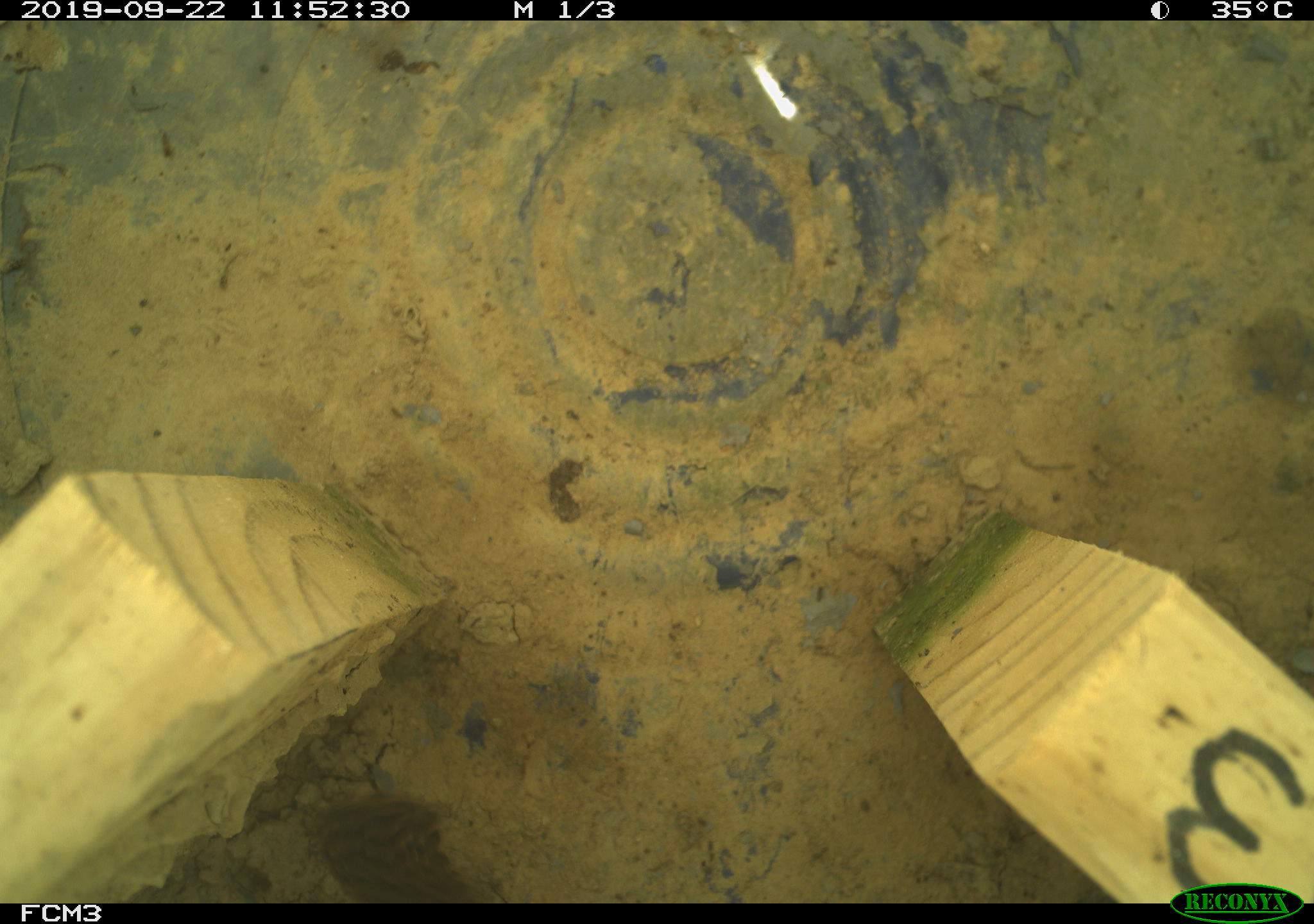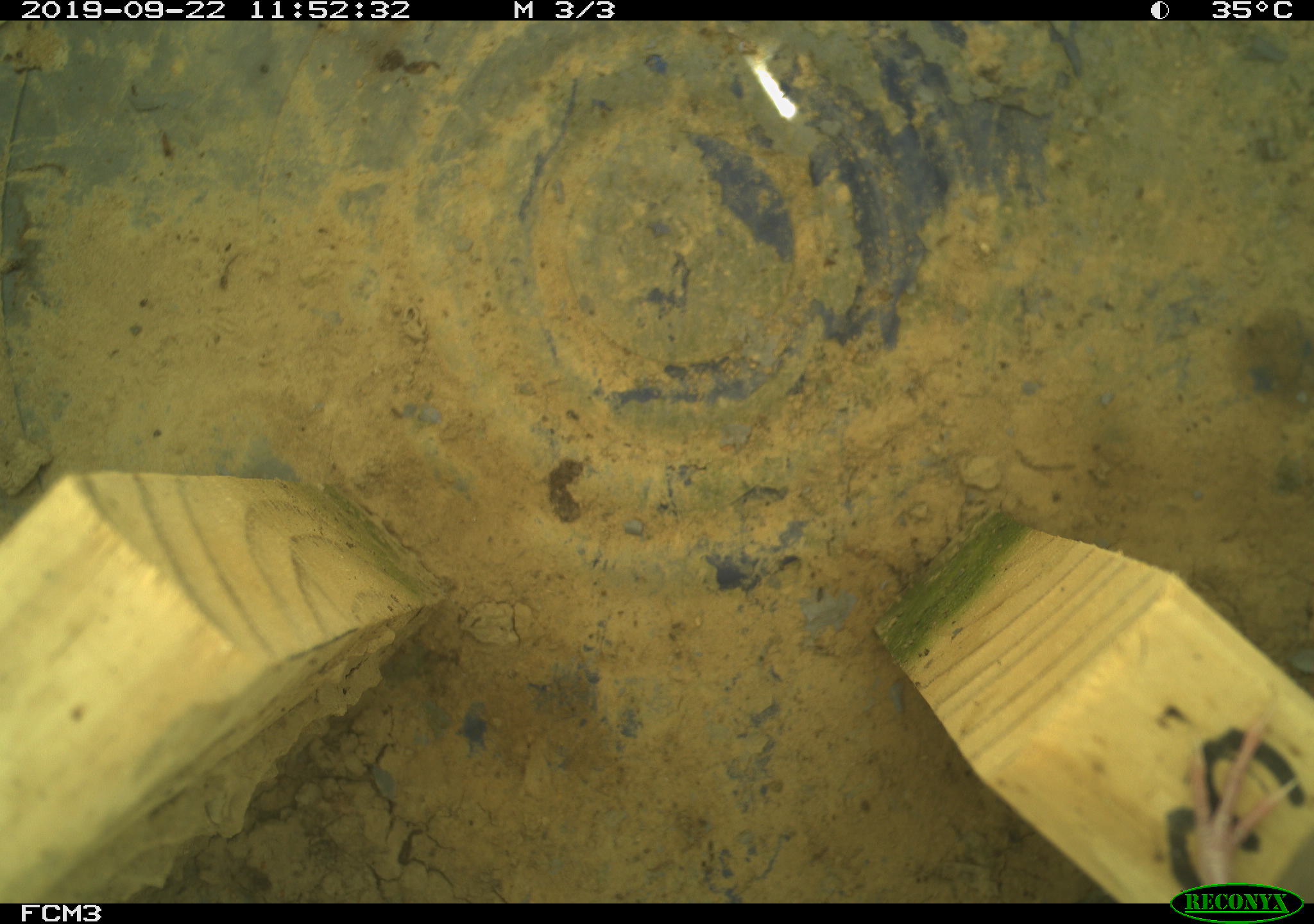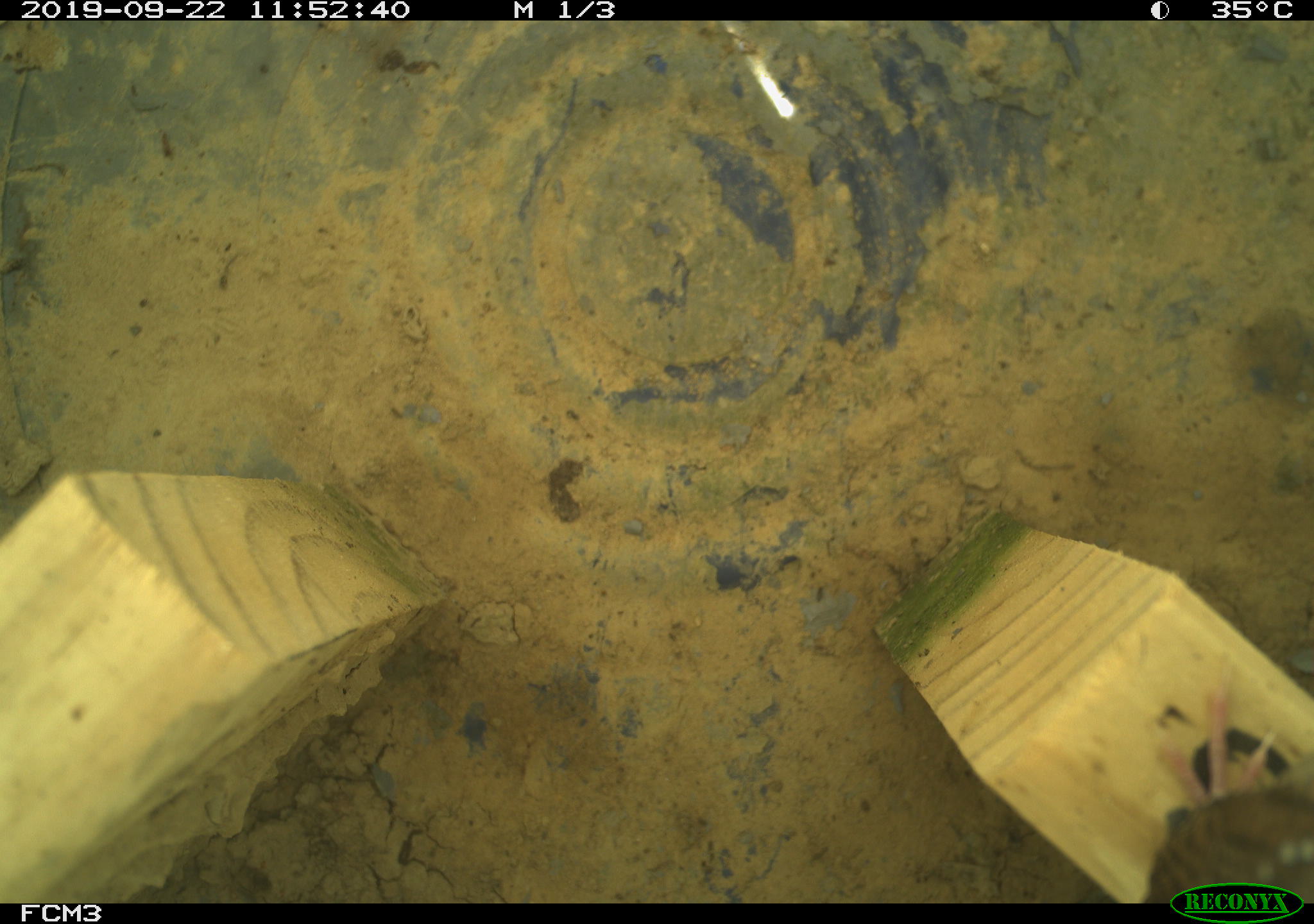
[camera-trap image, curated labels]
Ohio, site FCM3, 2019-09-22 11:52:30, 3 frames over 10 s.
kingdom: Animalia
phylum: Chordata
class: Aves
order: Passeriformes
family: Troglodytidae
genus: Troglodytes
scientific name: Troglodytes aedon aedon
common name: northern house wren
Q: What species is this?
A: Northern house wren (Troglodytes aedon aedon).